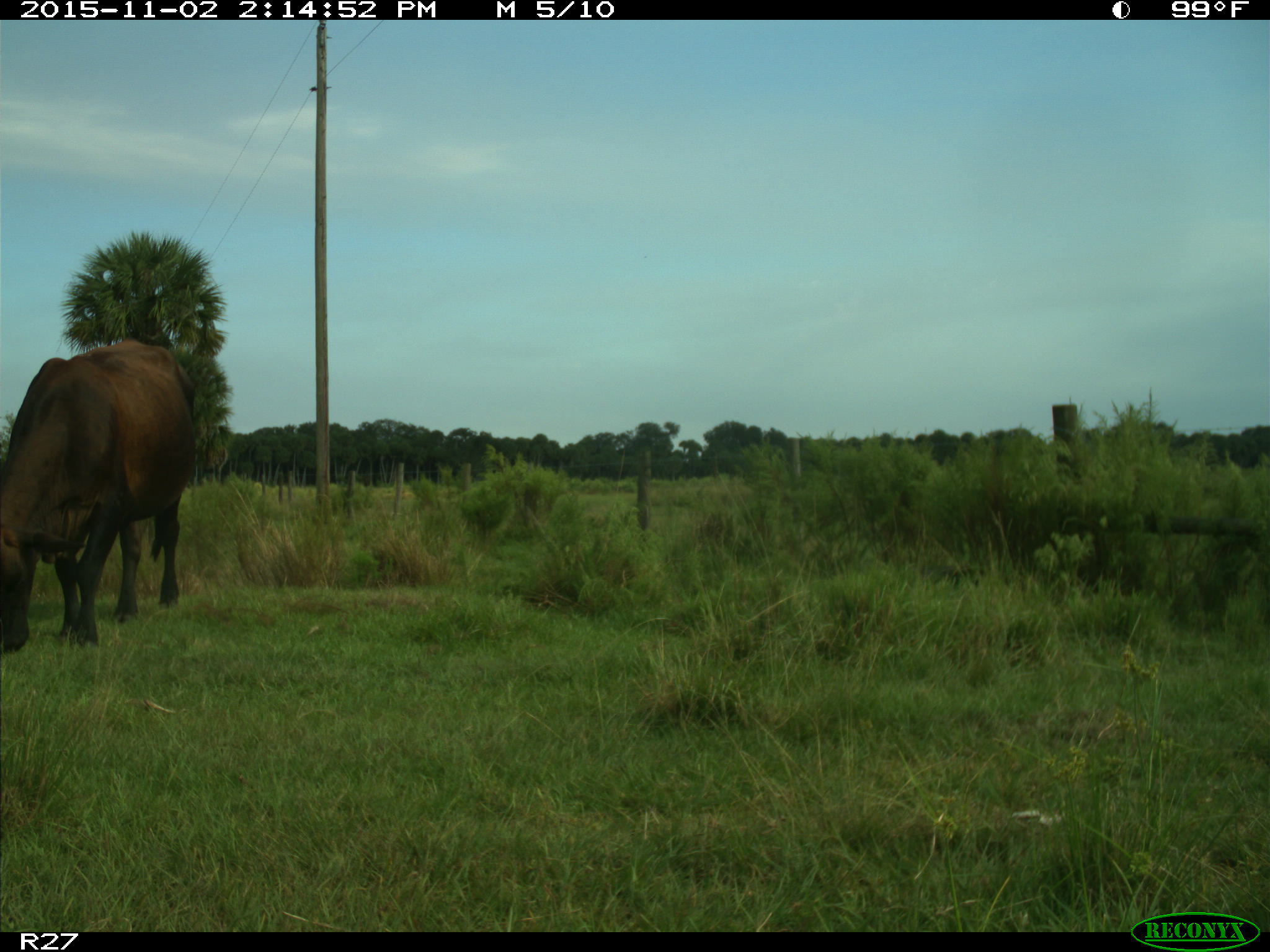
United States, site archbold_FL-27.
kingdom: Animalia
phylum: Chordata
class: Mammalia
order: Artiodactyla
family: Bovidae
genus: Bos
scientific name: Bos taurus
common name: domestic cow